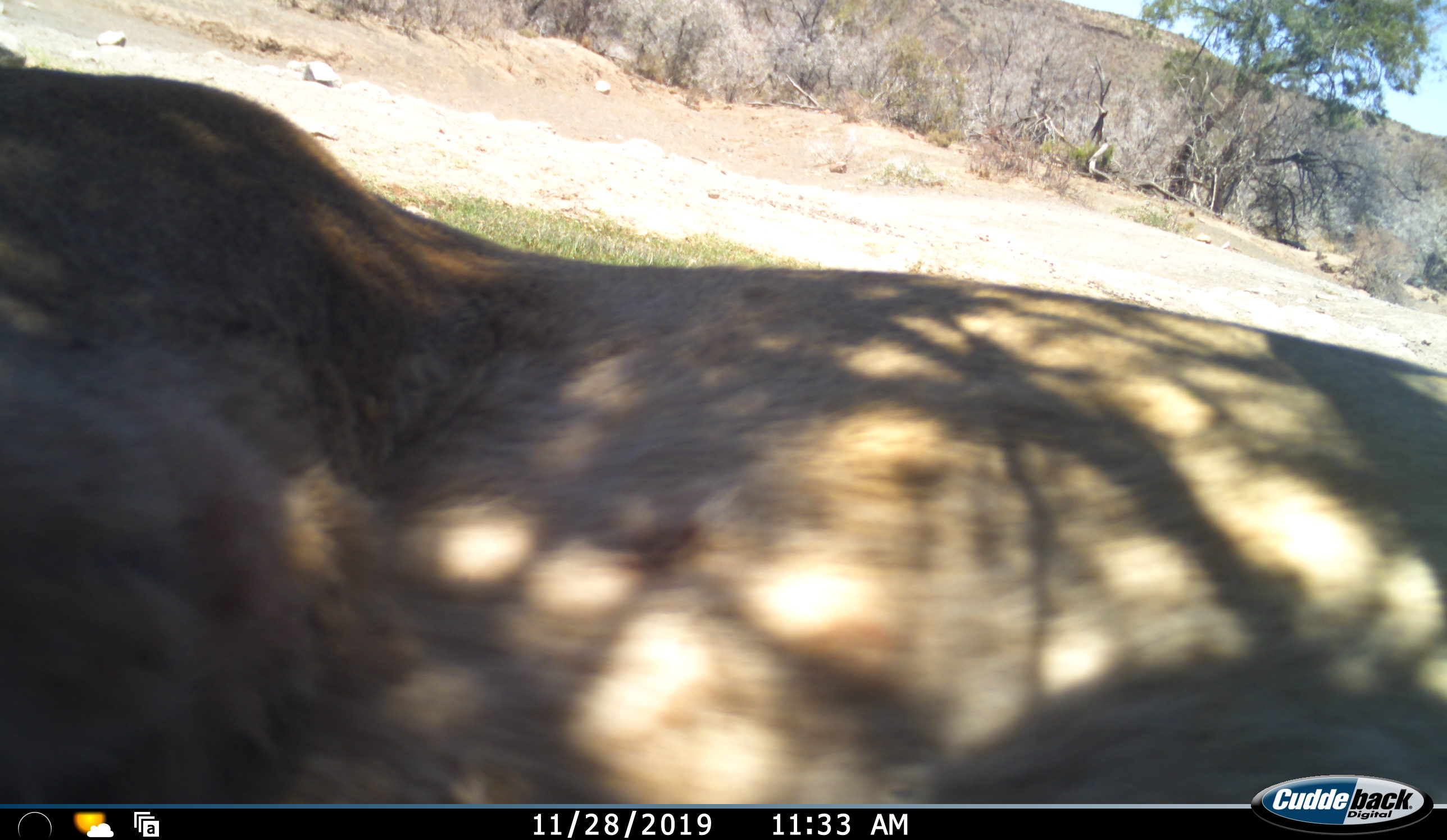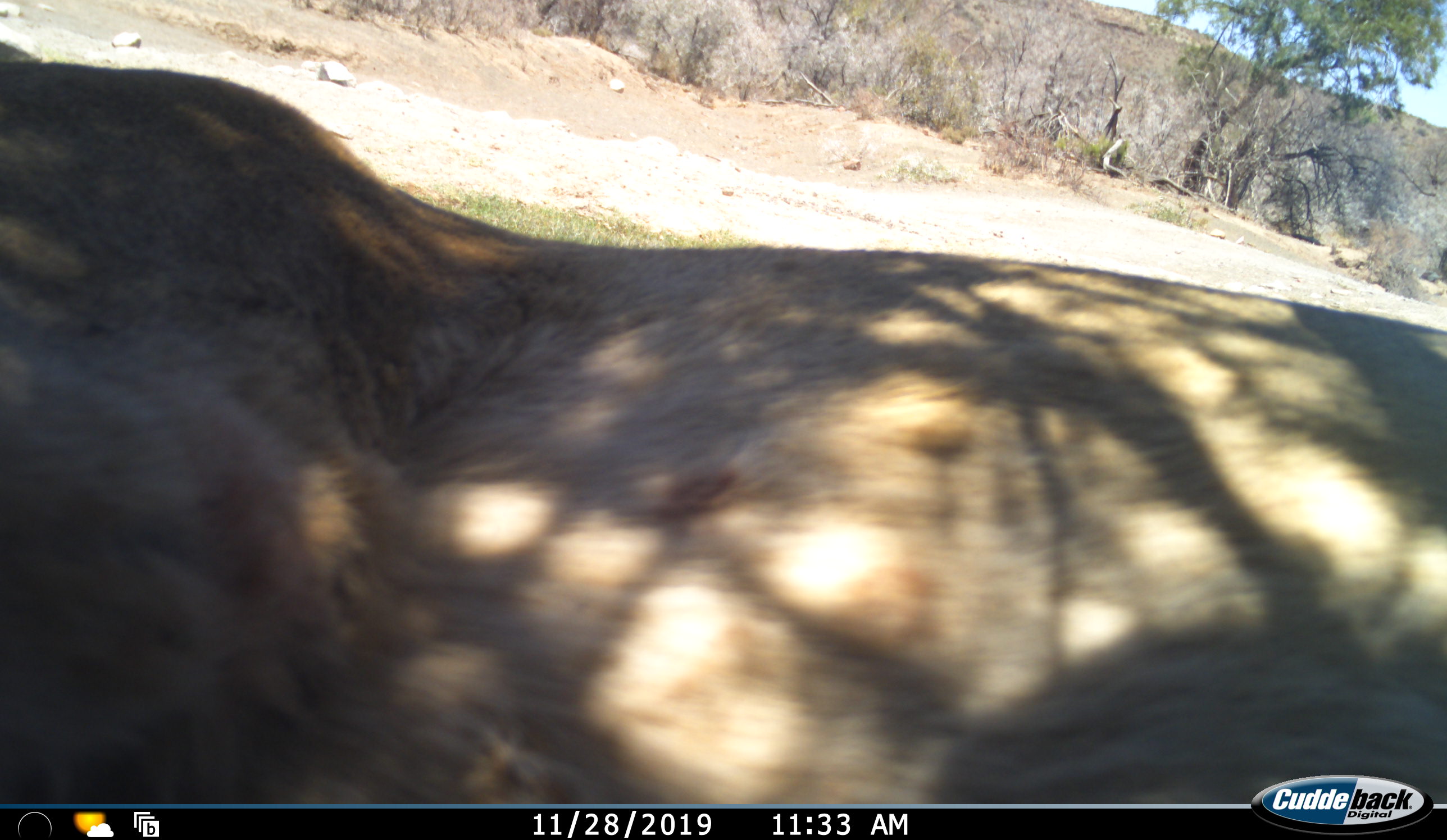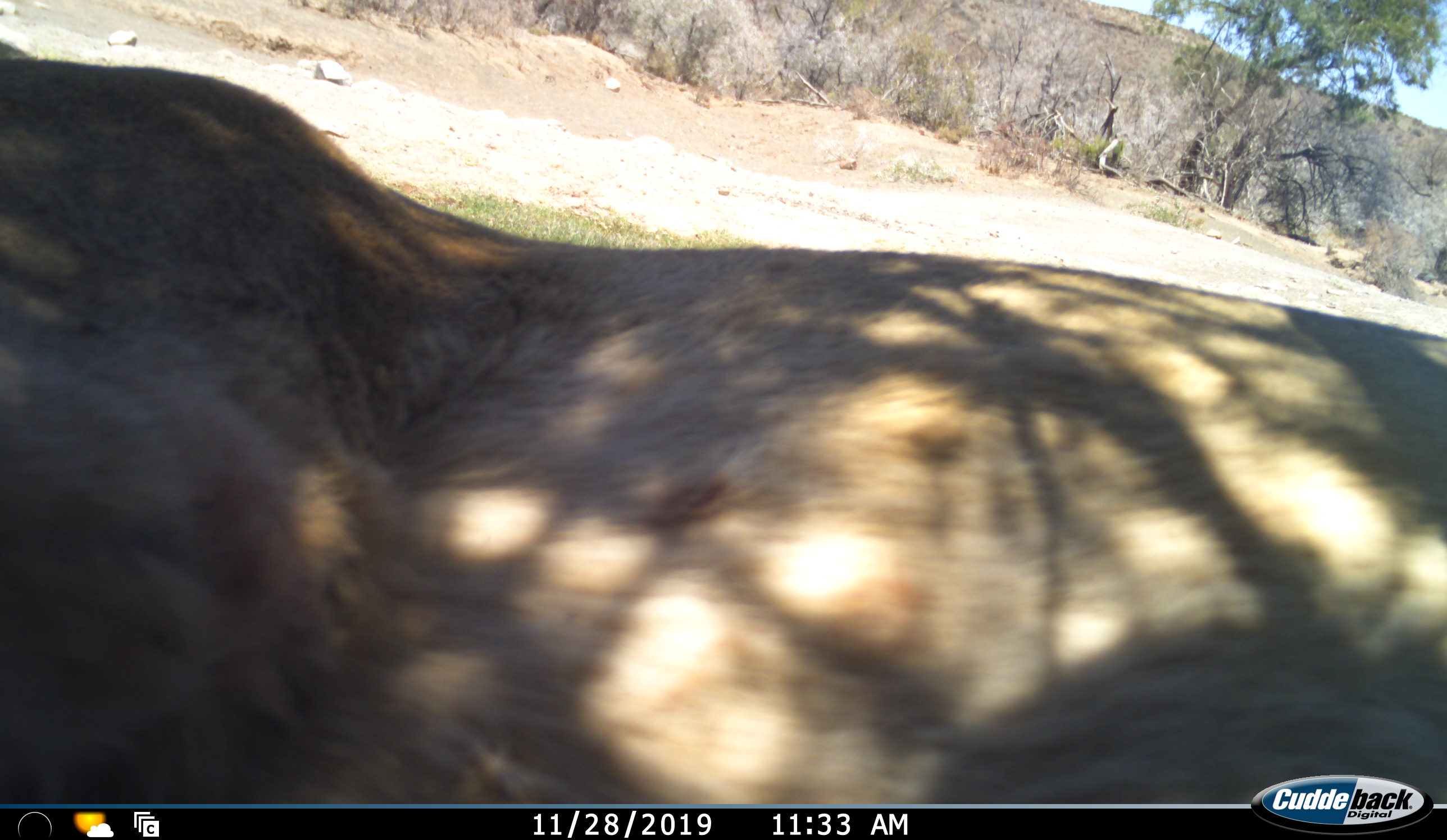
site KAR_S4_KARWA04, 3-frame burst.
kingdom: Animalia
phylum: Chordata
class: Mammalia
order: Carnivora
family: Felidae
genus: Panthera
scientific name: Panthera leo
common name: lion female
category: lionfemale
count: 1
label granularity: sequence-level